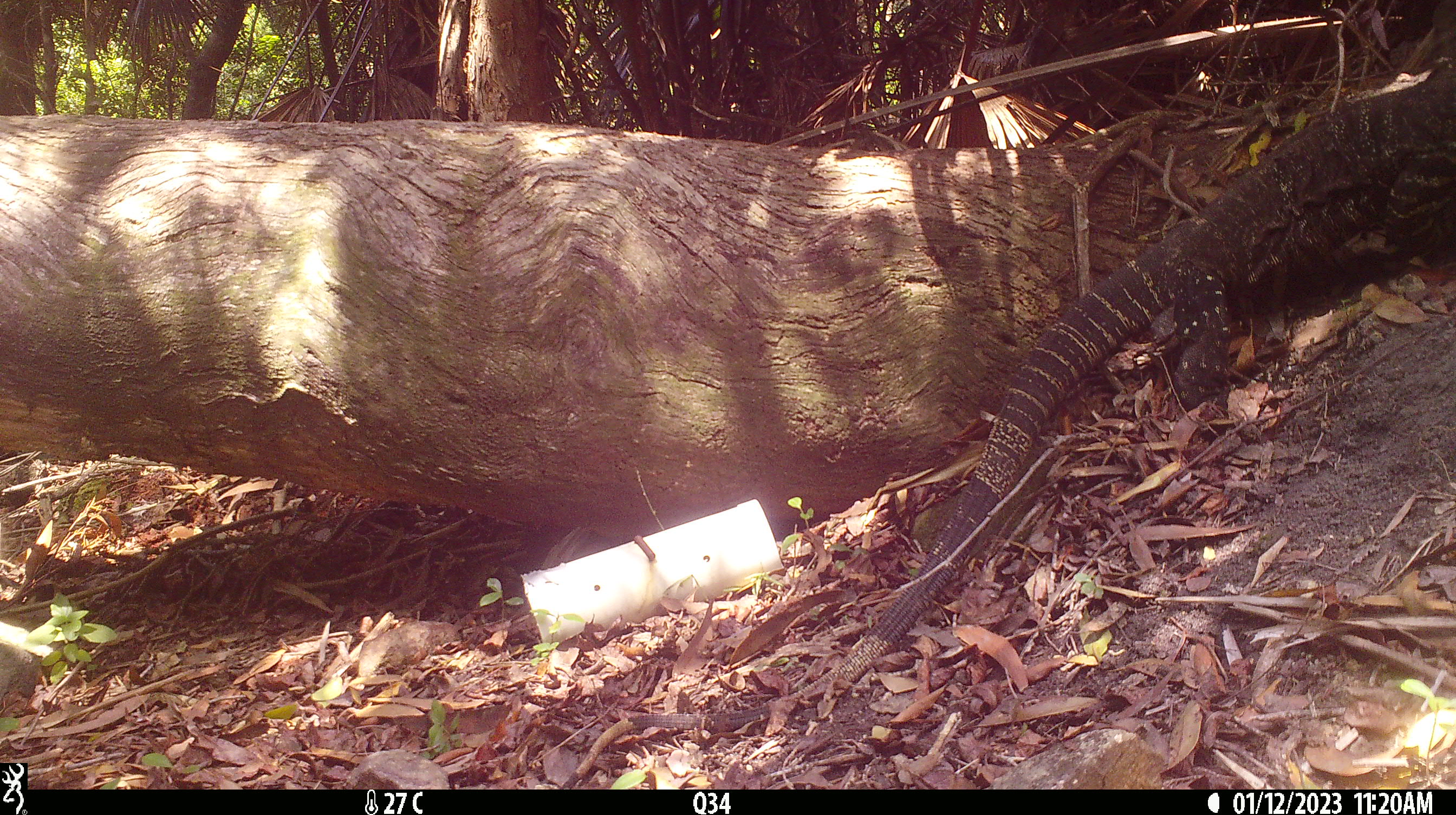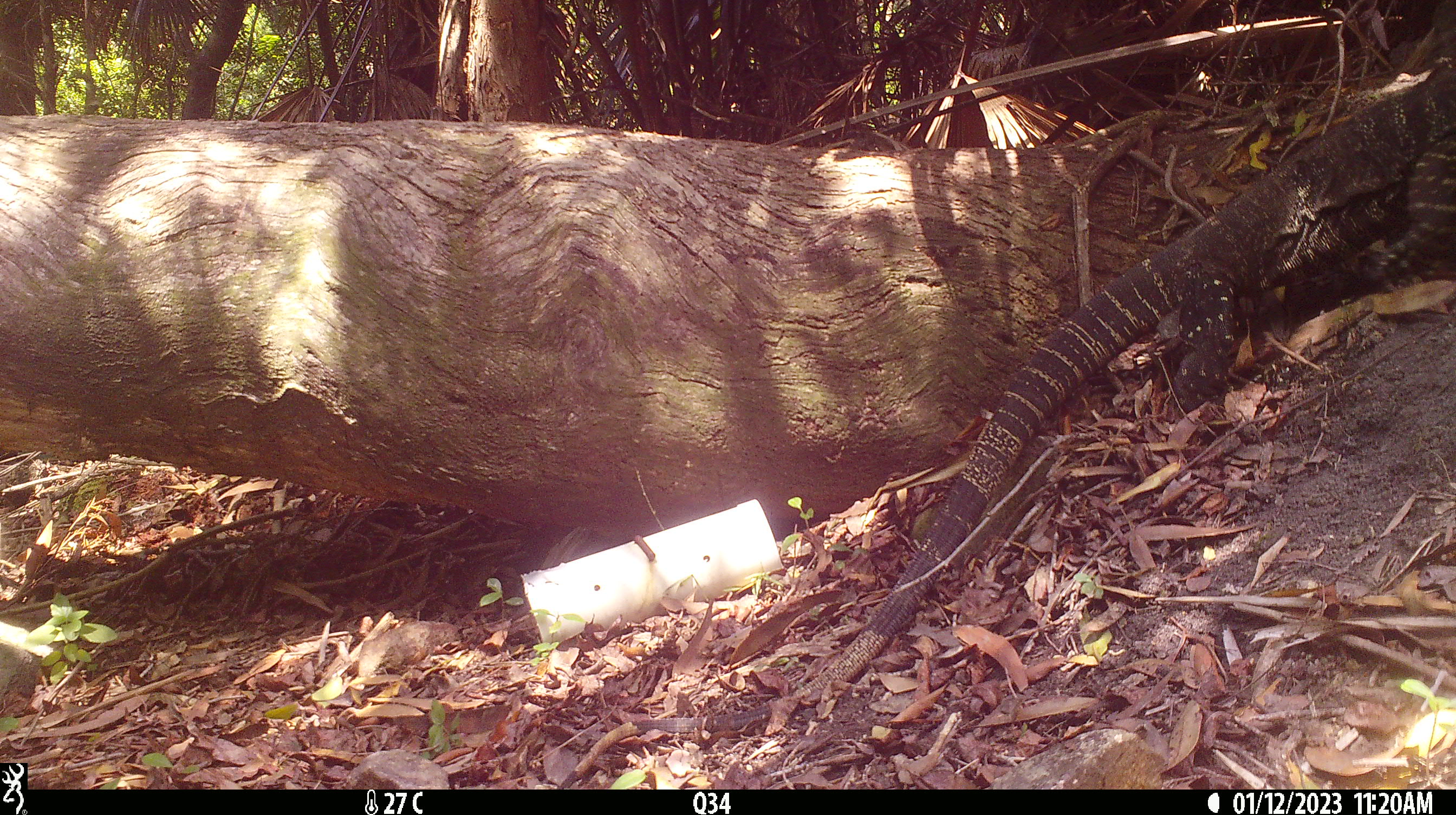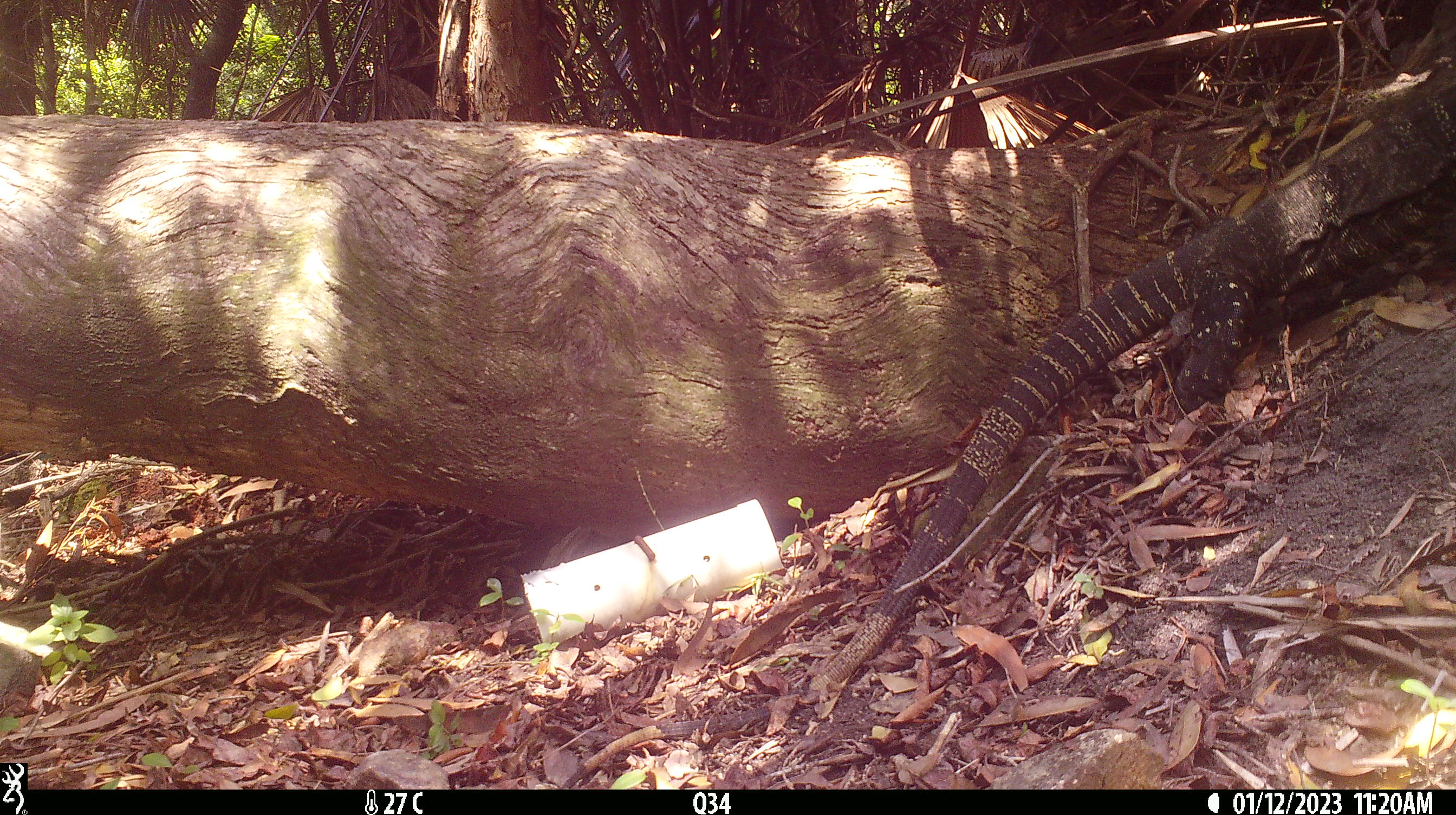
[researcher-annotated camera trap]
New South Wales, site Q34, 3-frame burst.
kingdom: Animalia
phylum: Chordata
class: Reptilia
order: Squamata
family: Varanidae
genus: Varanus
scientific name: Varanus varius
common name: lace monitor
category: goanna